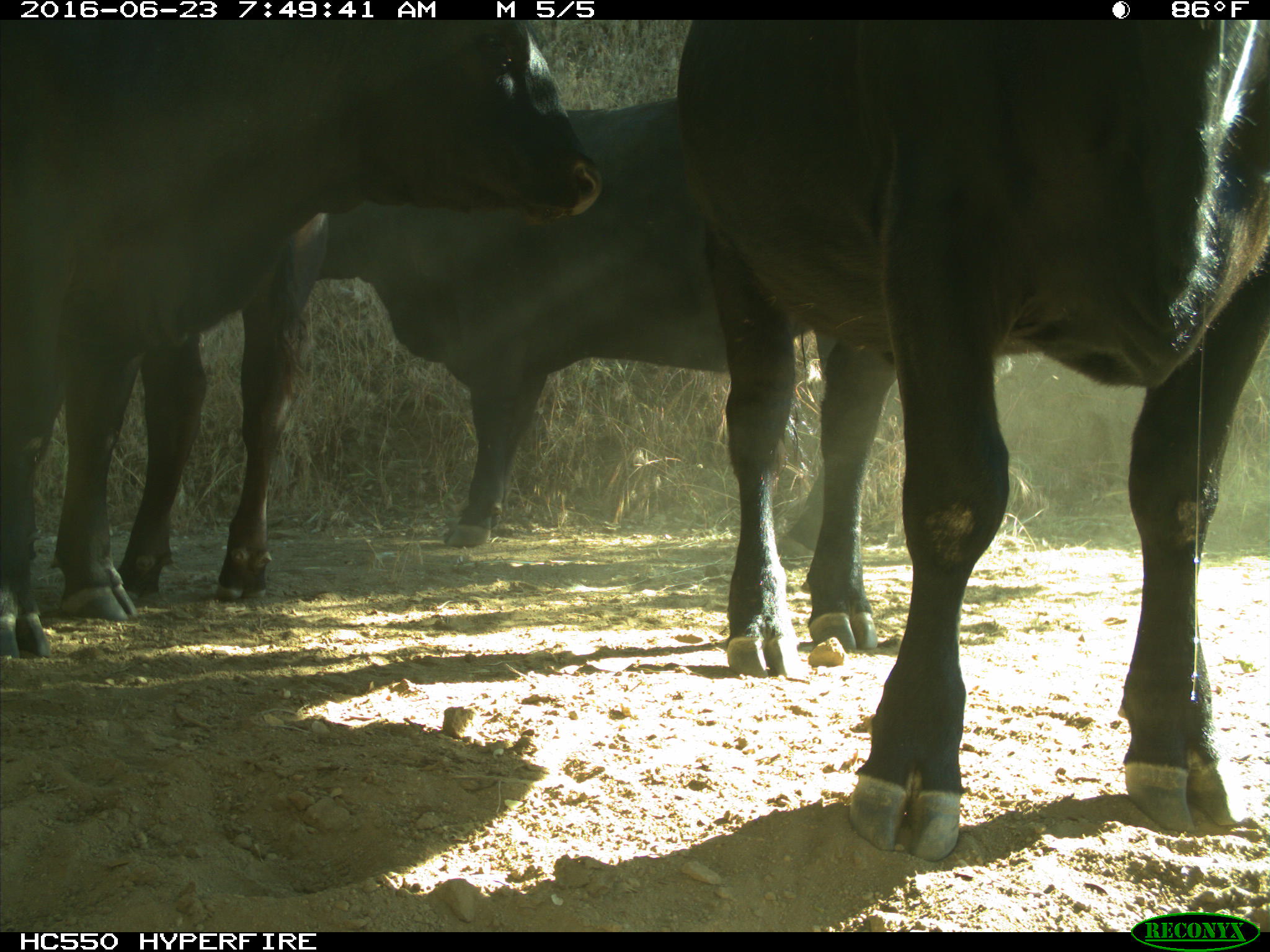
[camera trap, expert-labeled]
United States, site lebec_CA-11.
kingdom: Animalia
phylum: Chordata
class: Mammalia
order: Artiodactyla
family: Bovidae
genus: Bos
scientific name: Bos taurus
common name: domestic cow